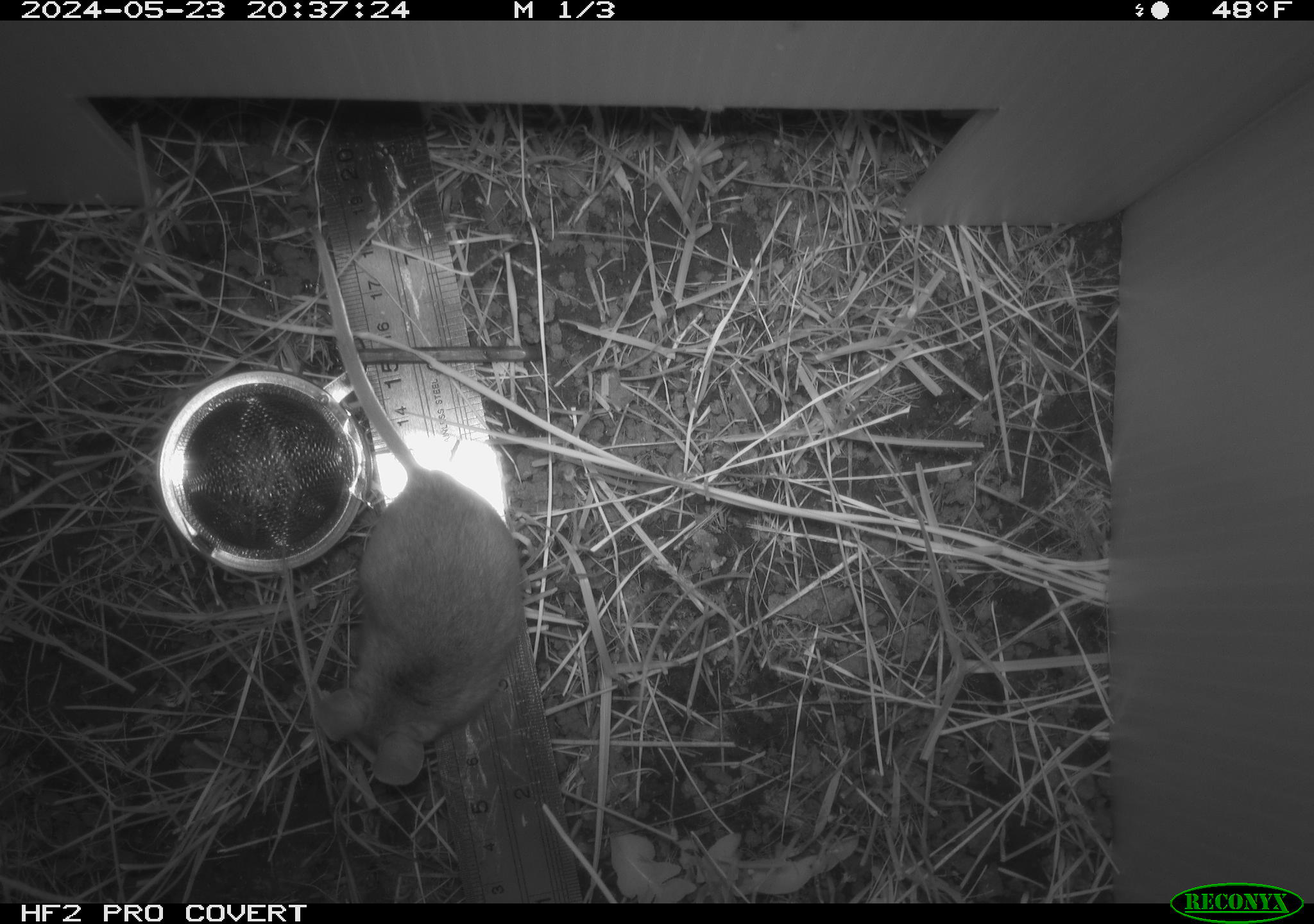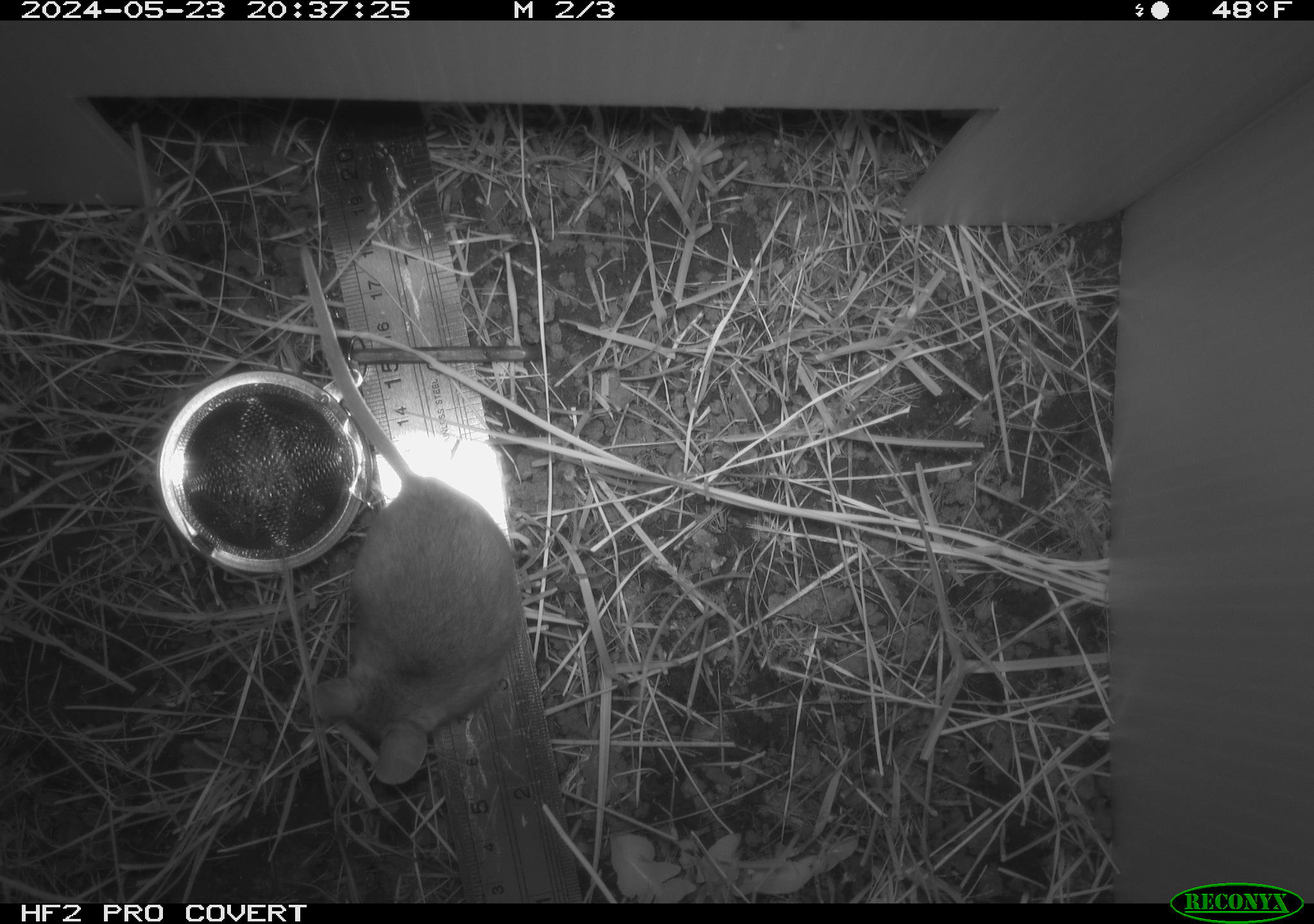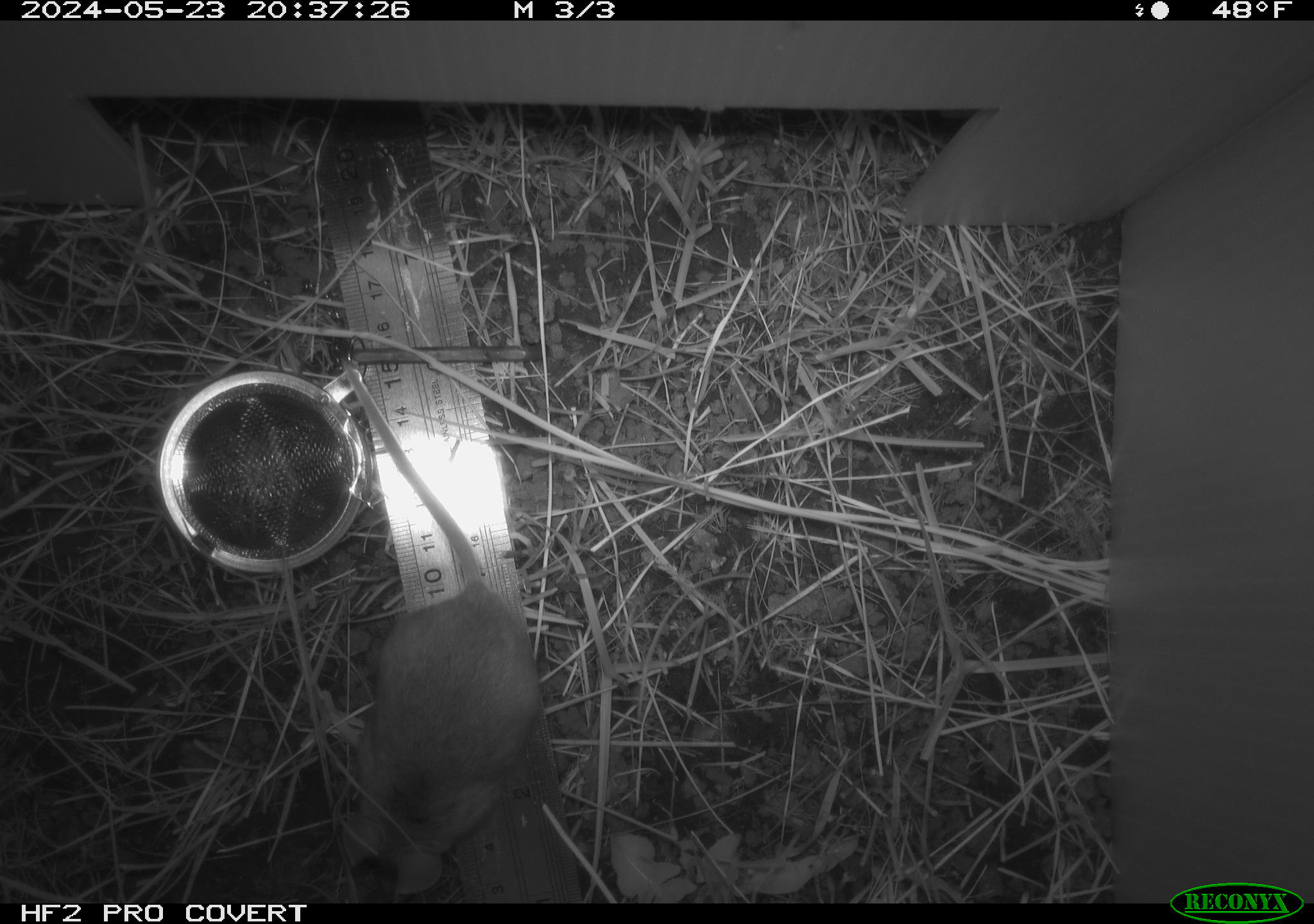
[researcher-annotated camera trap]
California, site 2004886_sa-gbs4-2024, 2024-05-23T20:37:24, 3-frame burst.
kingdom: Animalia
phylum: Chordata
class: Mammalia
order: Rodentia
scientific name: Rodentia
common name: mouse species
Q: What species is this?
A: Mouse species (Rodentia).